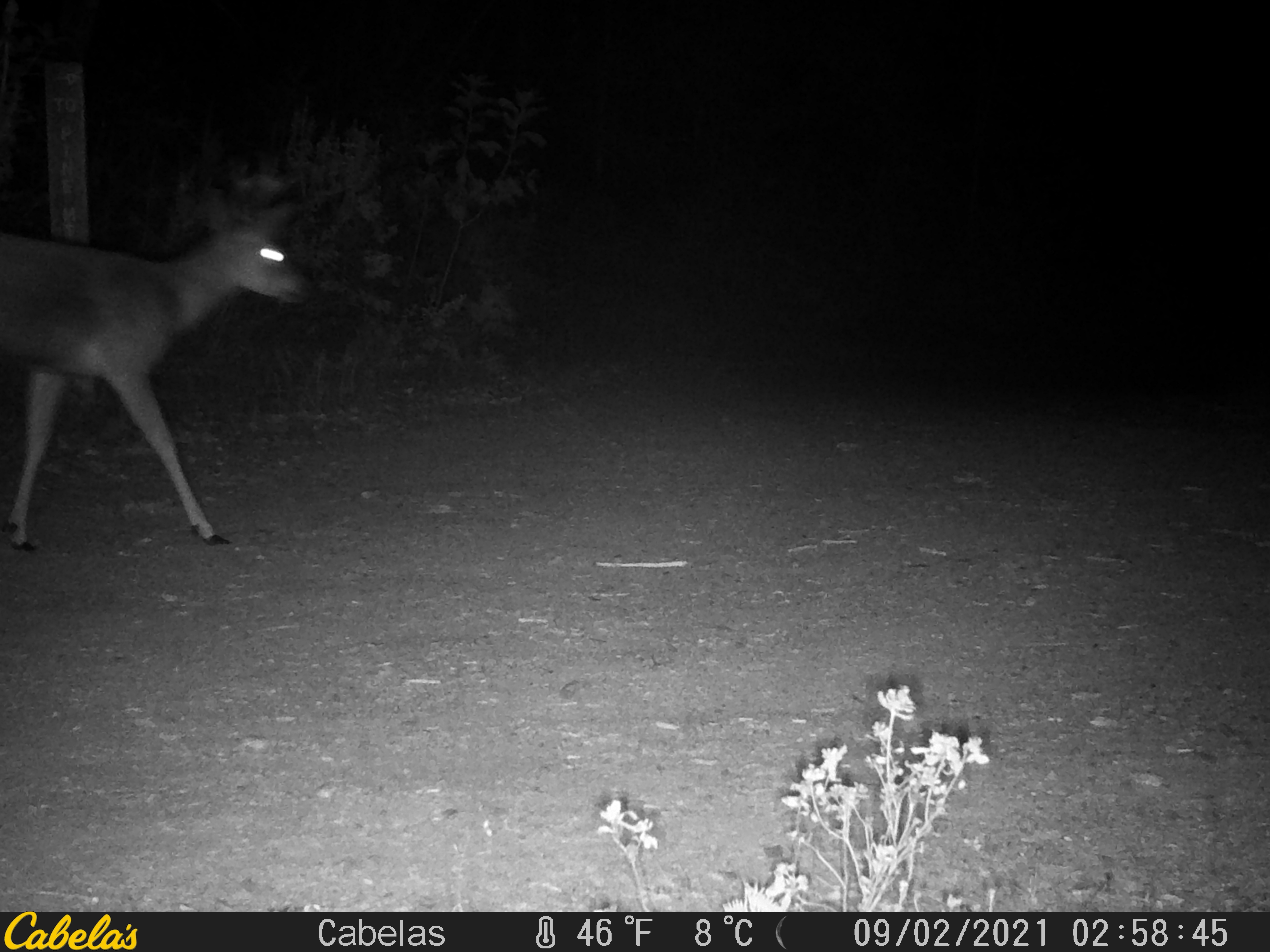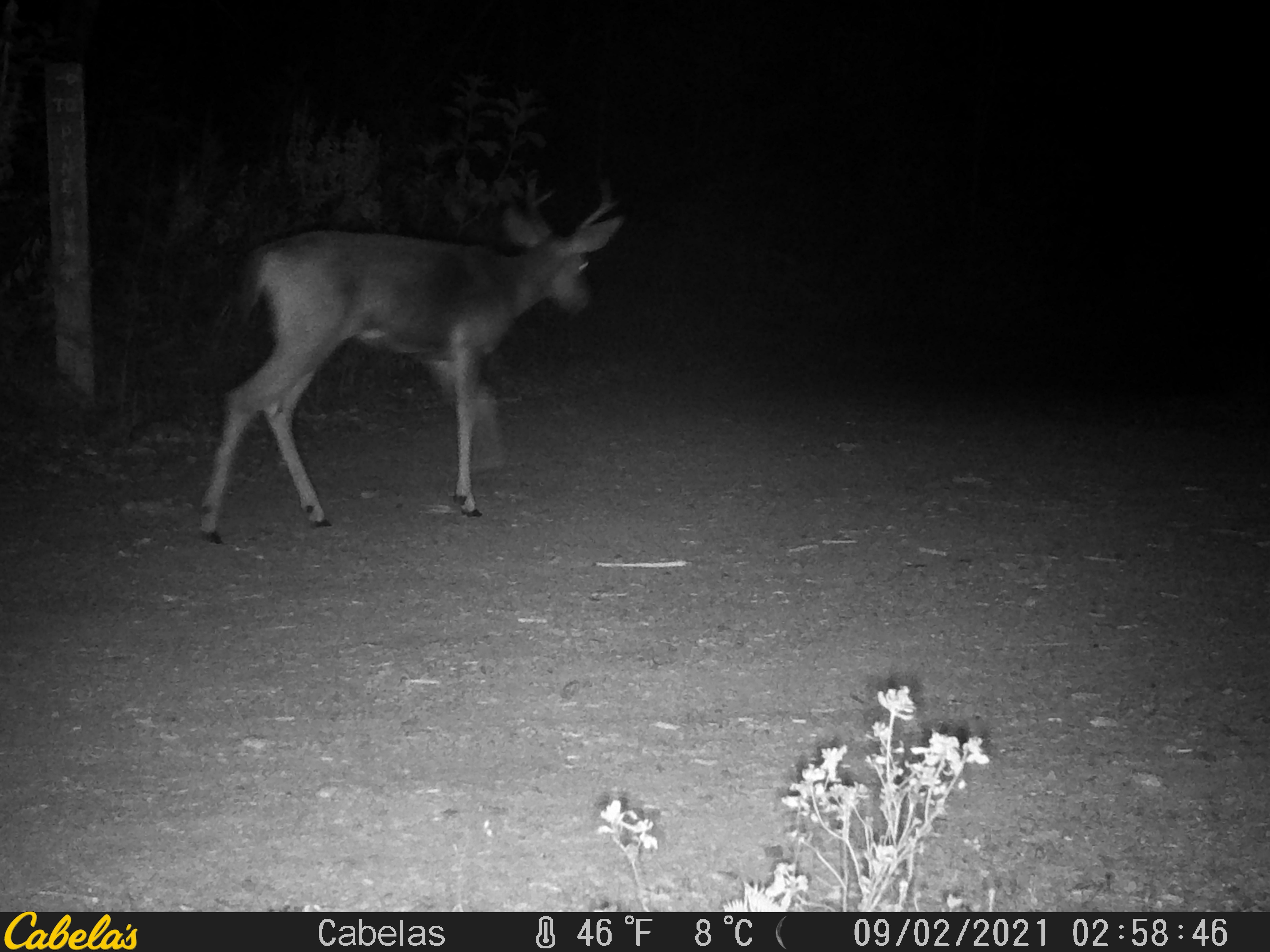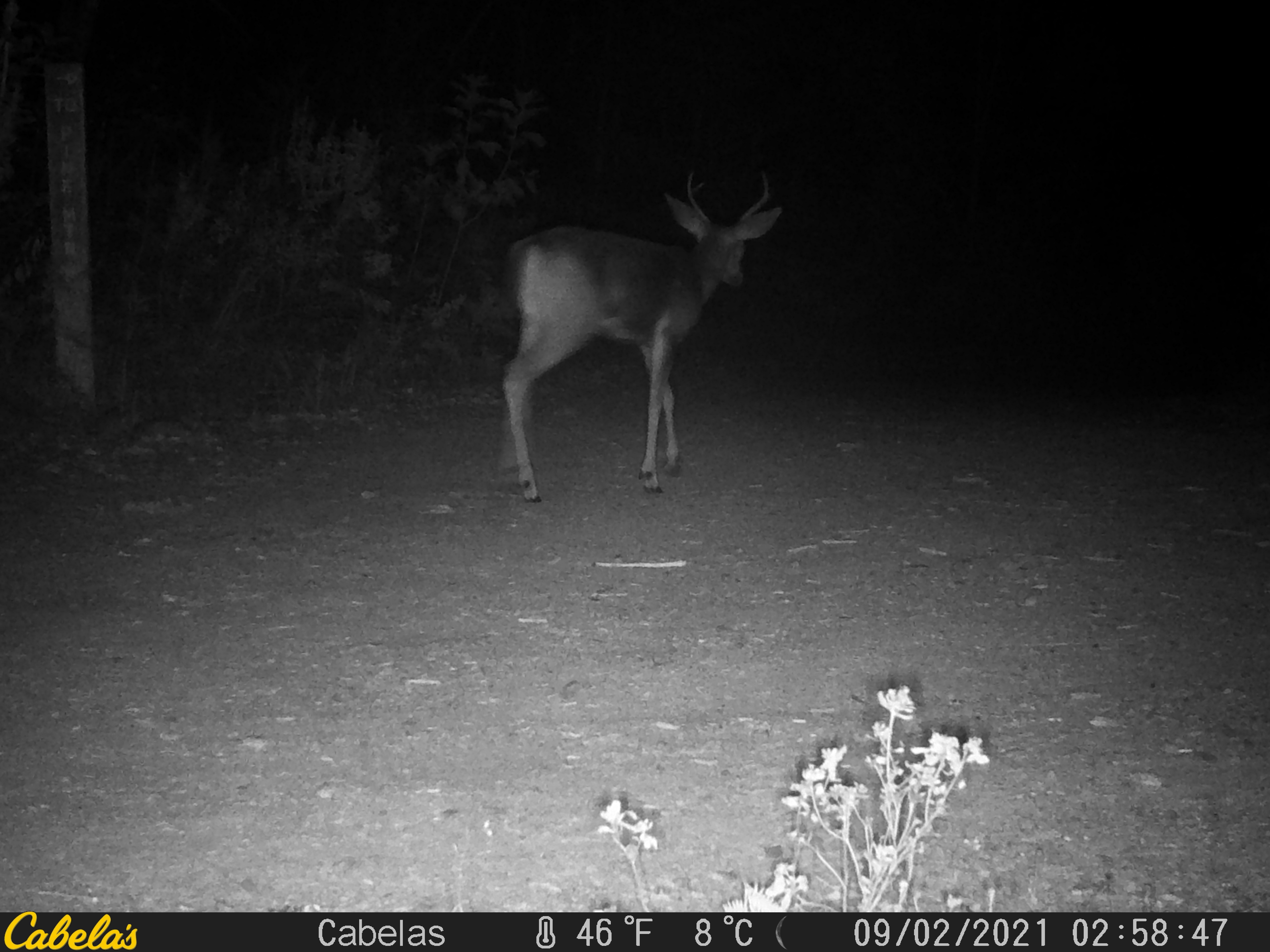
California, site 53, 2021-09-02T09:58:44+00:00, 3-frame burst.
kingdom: Animalia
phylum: Chordata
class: Mammalia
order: Artiodactyla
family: Cervidae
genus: Odocoileus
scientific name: Odocoileus hemionus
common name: mule deer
Mule deer (Odocoileus hemionus).